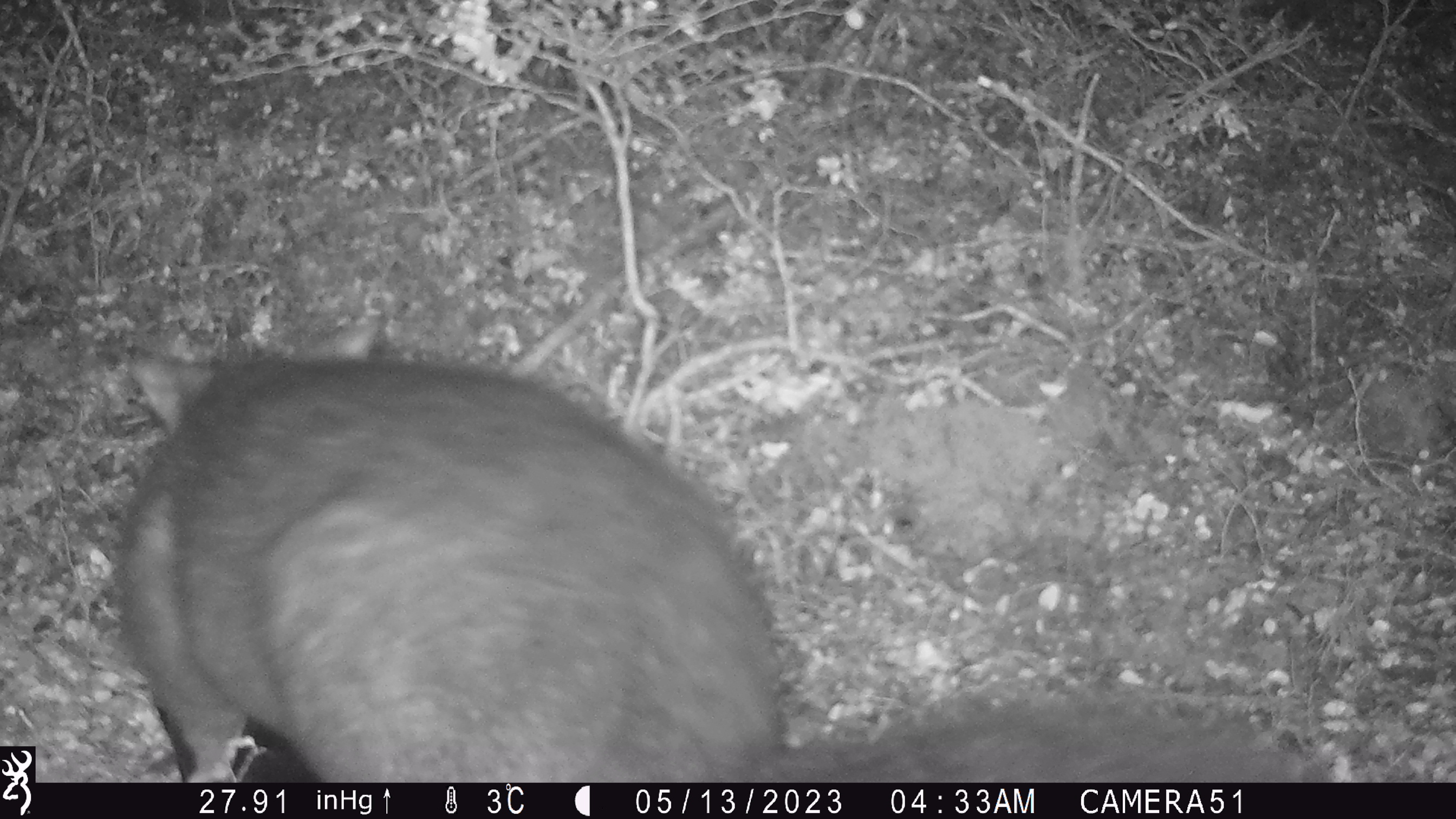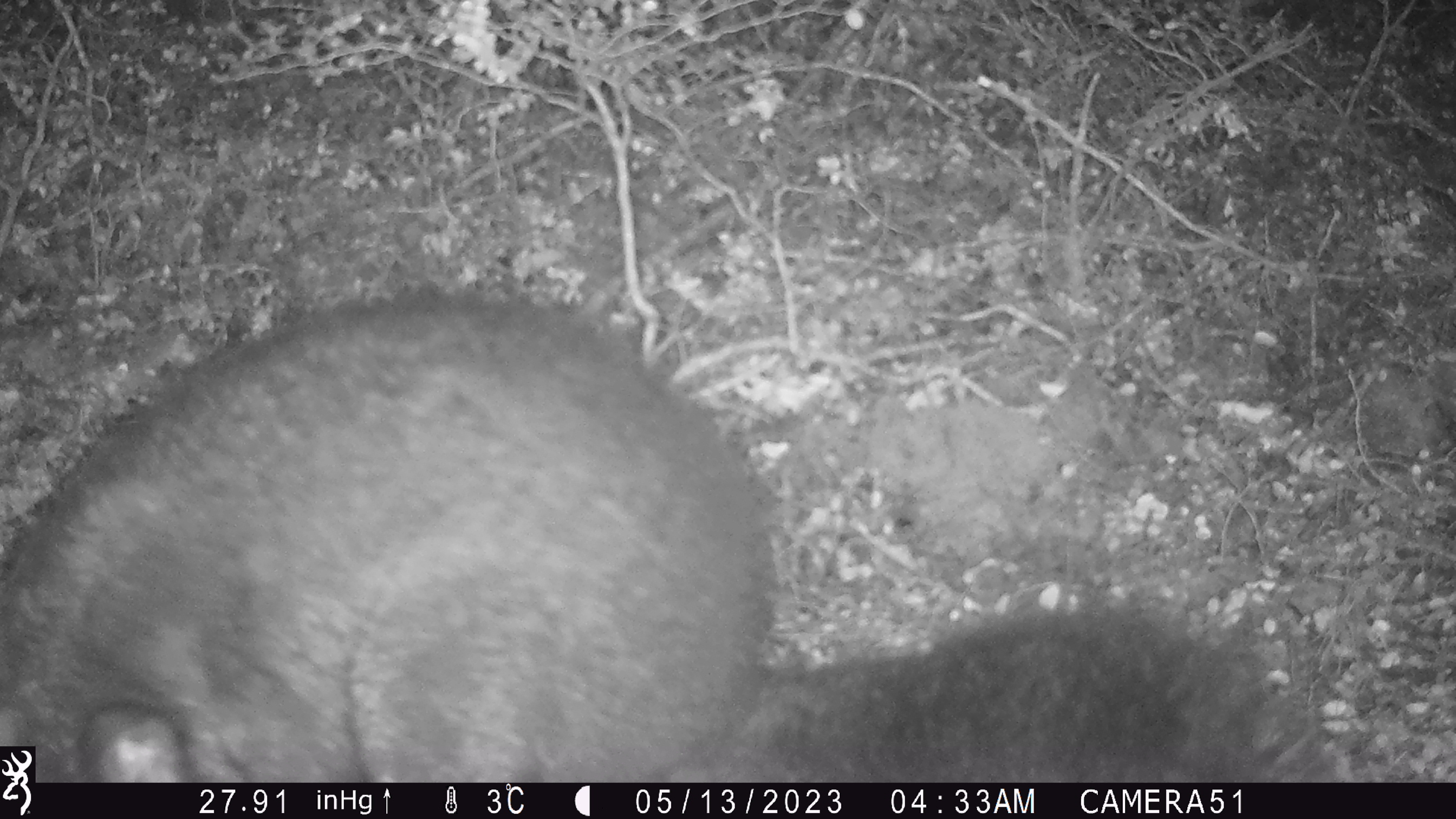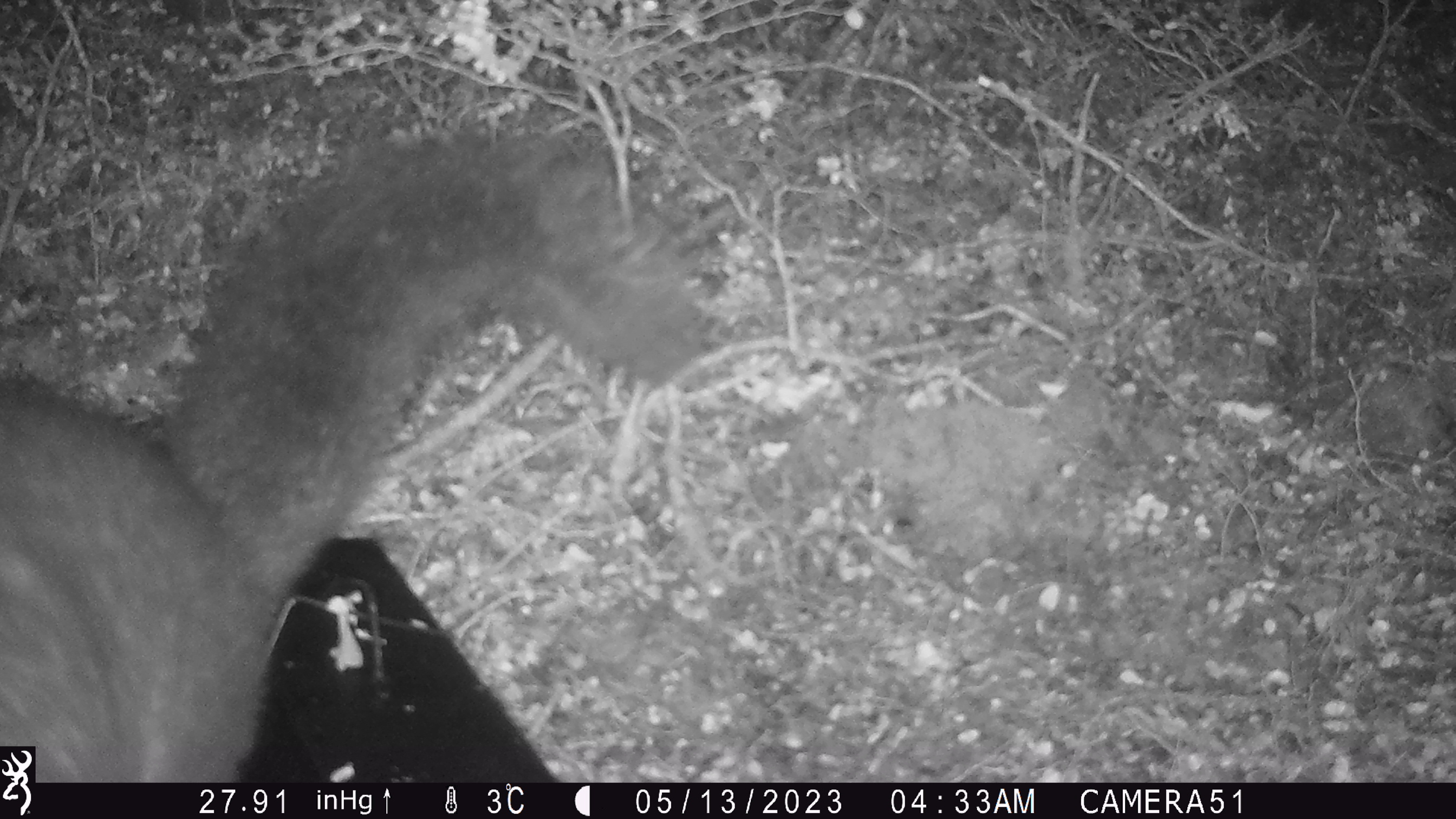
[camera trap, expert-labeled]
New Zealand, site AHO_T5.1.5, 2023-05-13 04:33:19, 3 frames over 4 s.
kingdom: Animalia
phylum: Chordata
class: Mammalia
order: Carnivora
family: Mustelidae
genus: Mustela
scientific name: Mustela erminea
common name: stoat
Stoat (Mustela erminea).